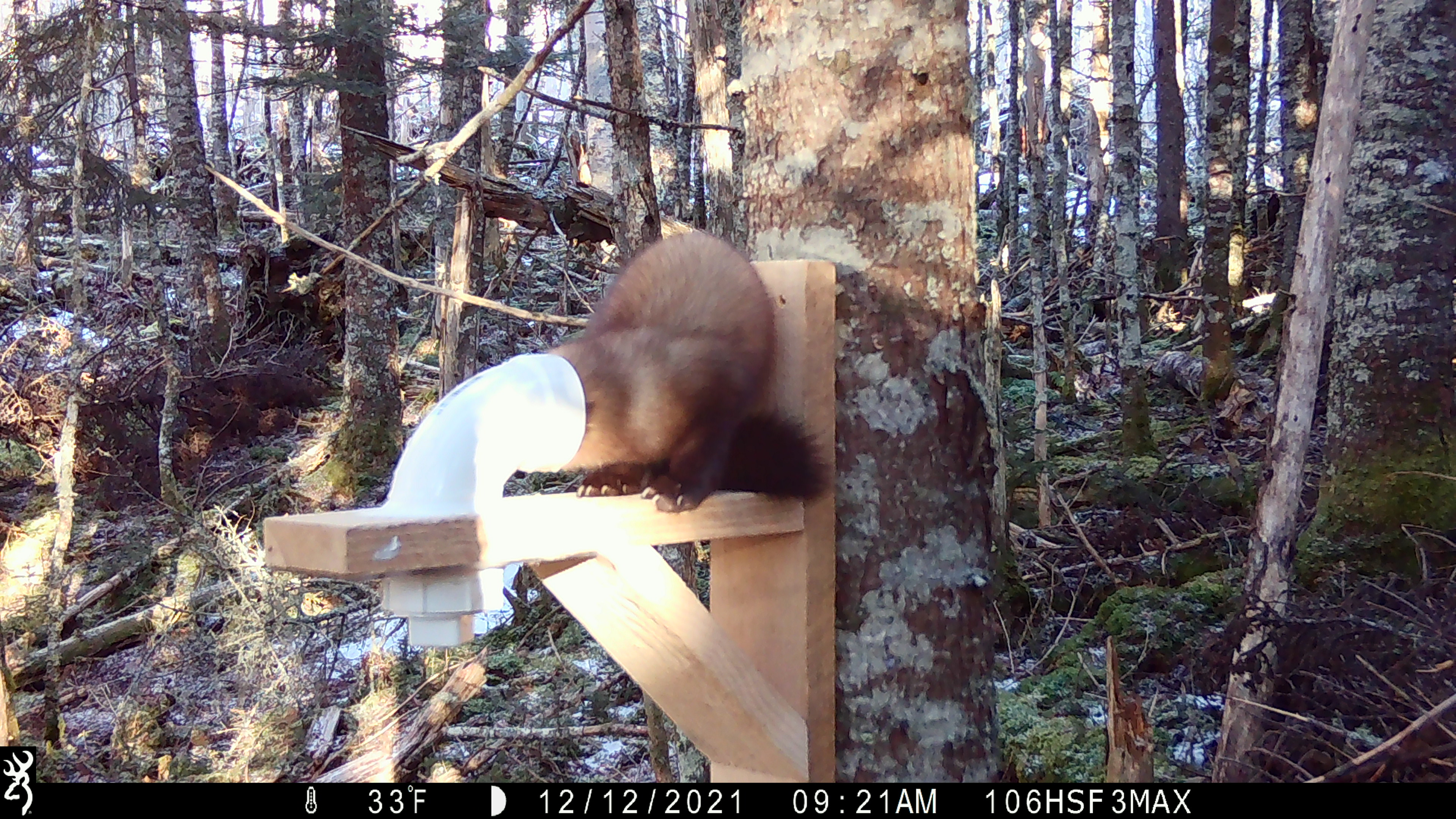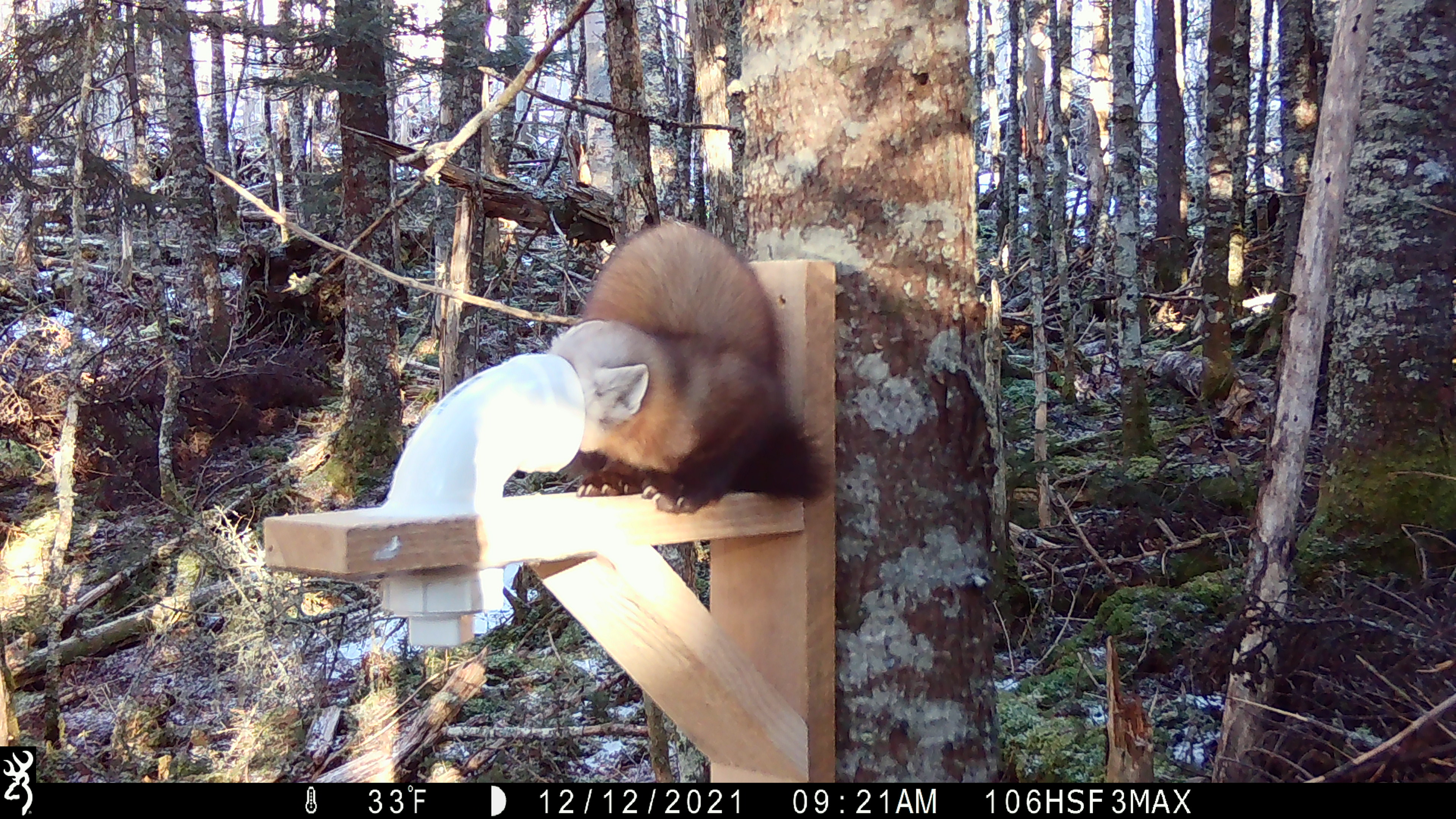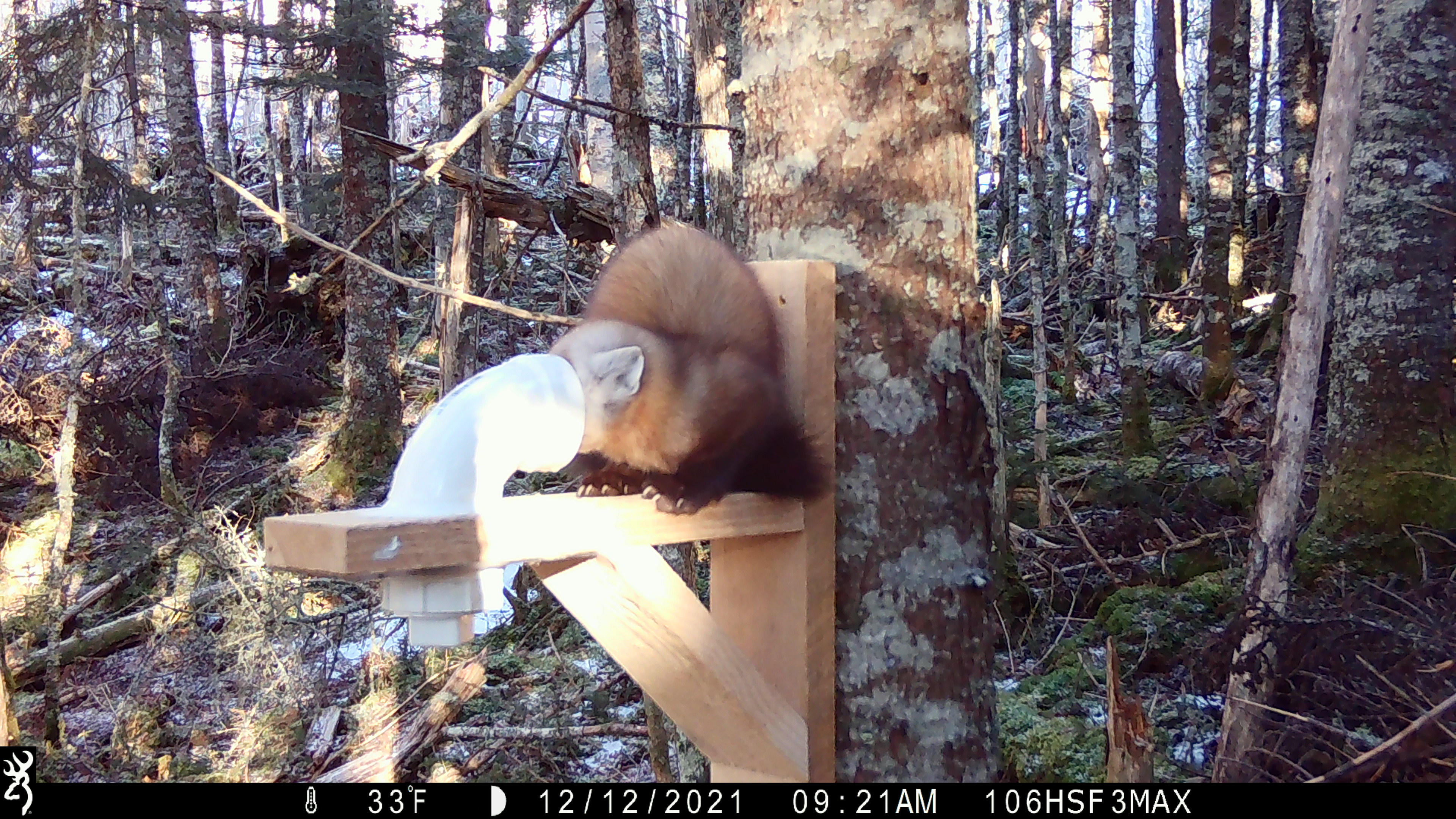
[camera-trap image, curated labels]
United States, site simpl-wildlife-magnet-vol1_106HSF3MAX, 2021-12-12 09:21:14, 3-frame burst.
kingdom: Animalia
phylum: Chordata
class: Mammalia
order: Carnivora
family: Mustelidae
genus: Martes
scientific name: Martes americana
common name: american marten